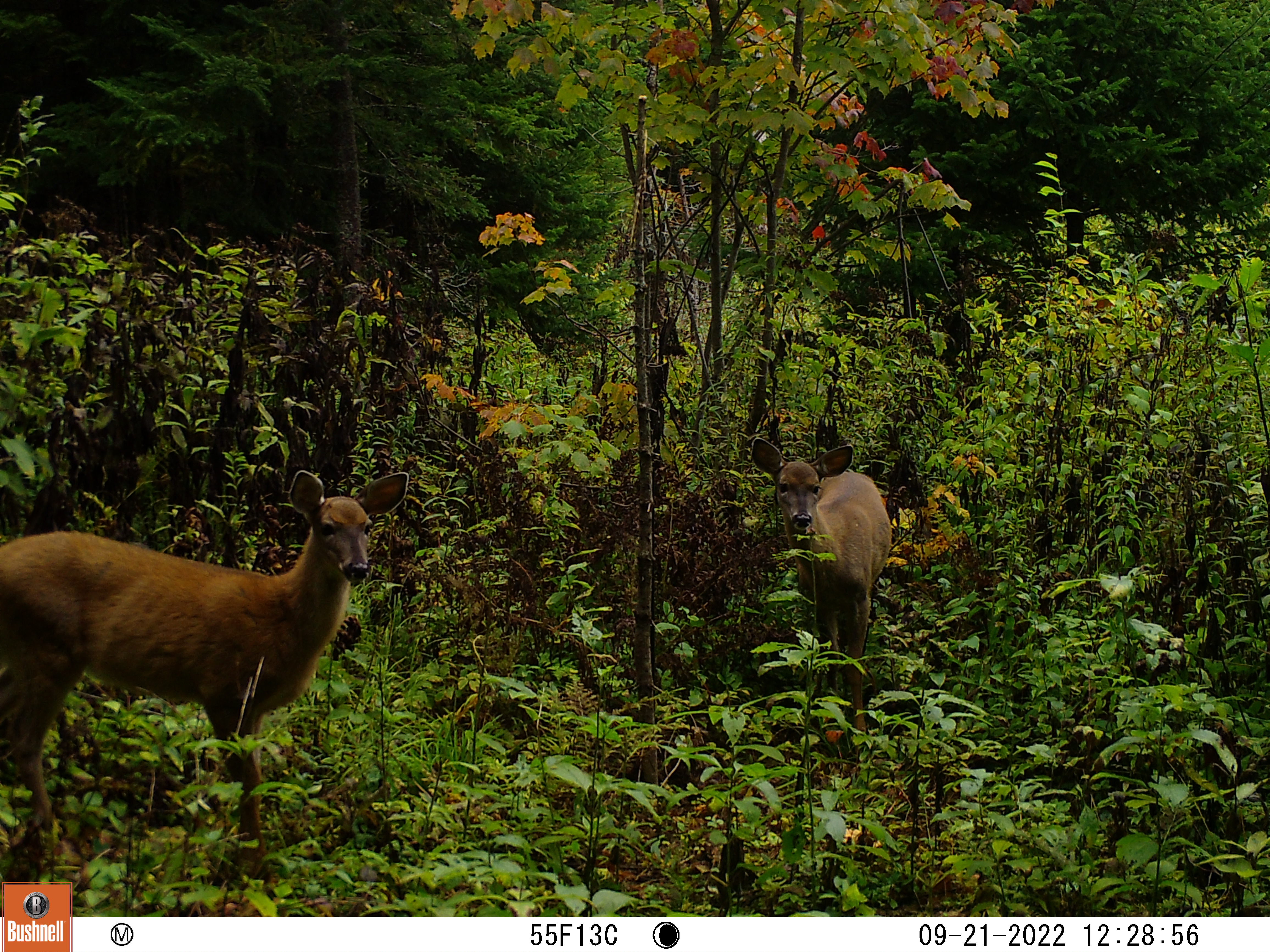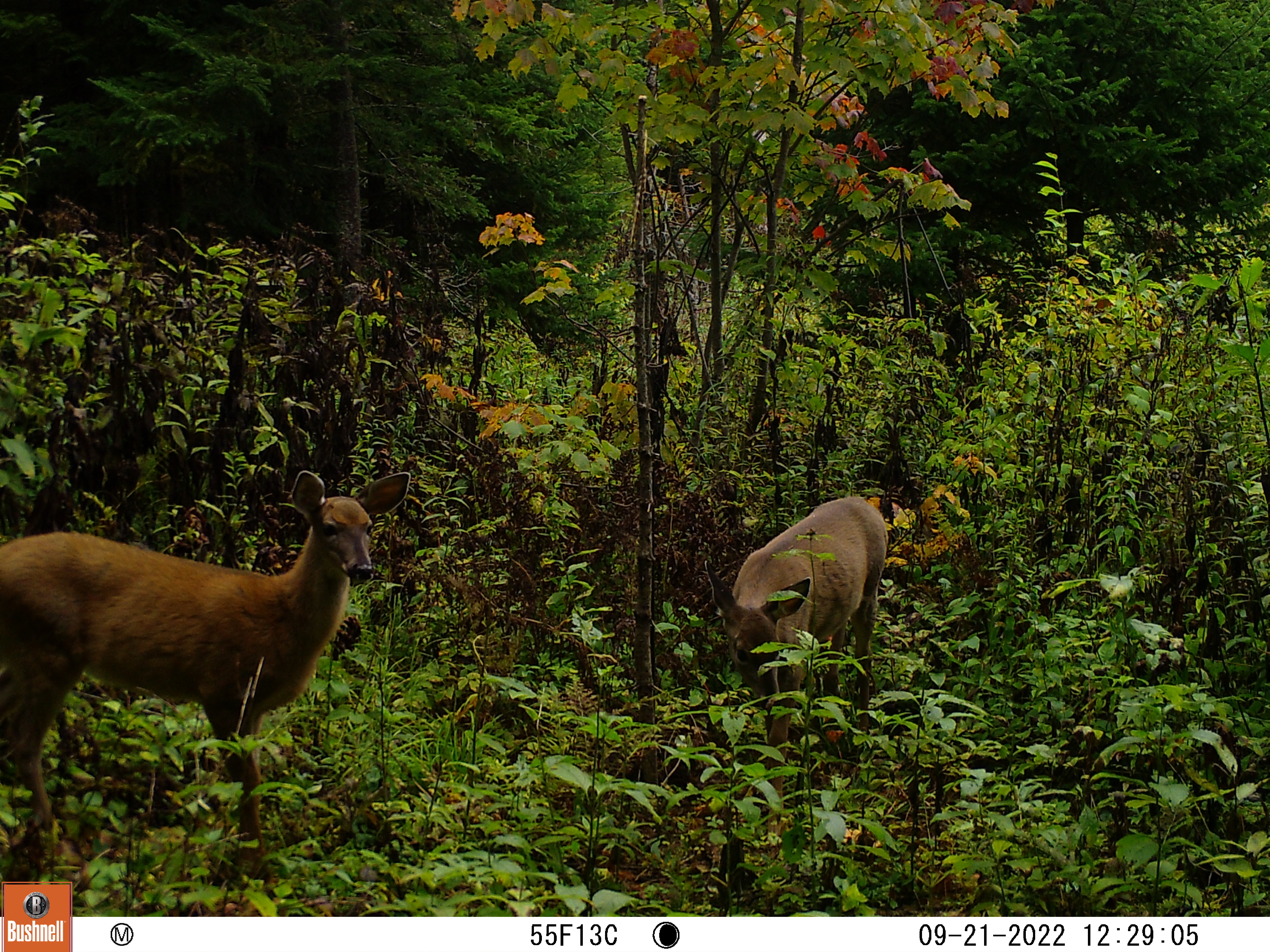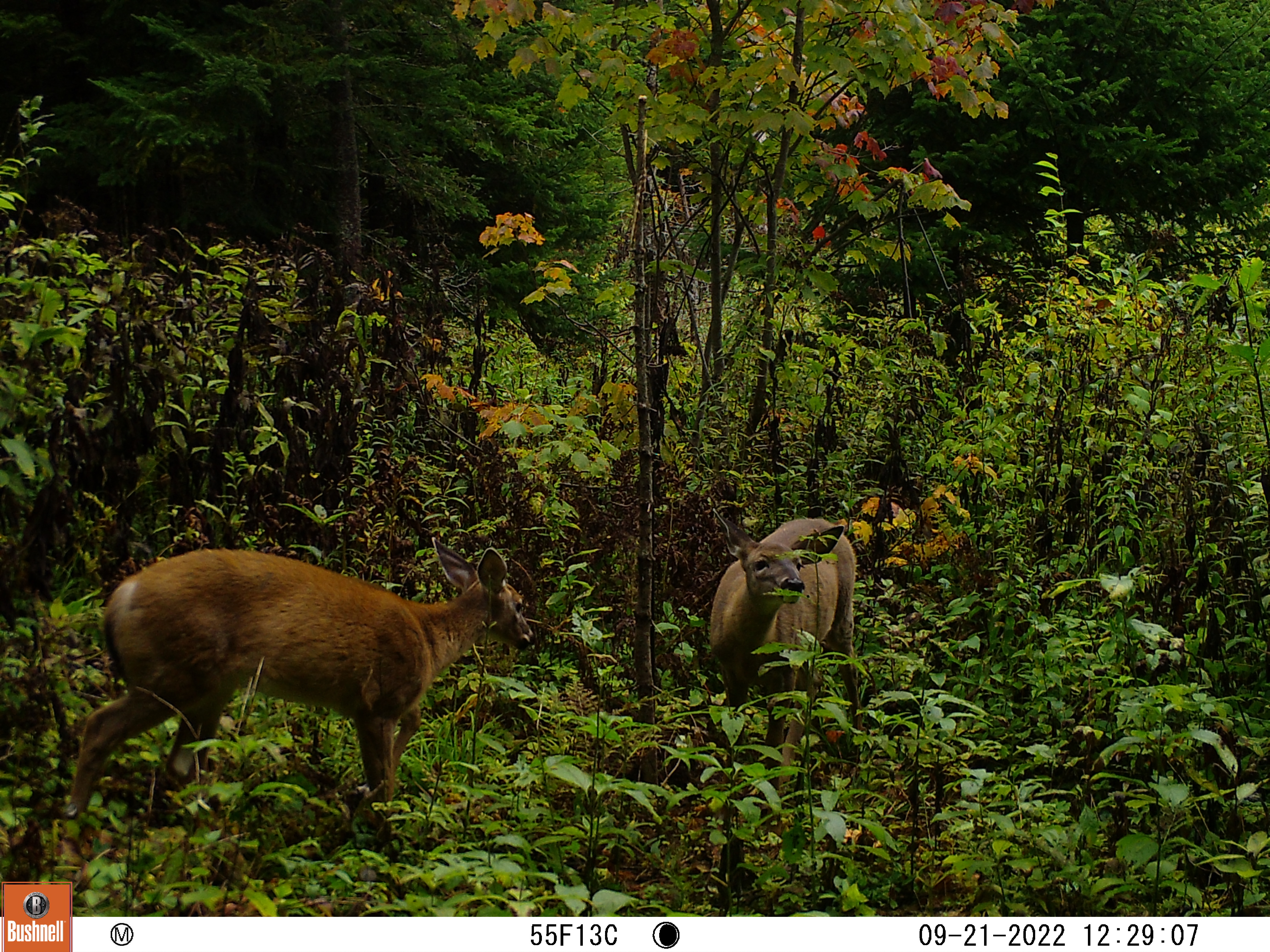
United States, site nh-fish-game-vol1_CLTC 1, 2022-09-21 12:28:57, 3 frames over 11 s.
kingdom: Animalia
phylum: Chordata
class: Mammalia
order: Artiodactyla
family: Cervidae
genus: Odocoileus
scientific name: Odocoileus virginianus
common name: white-tailed deer